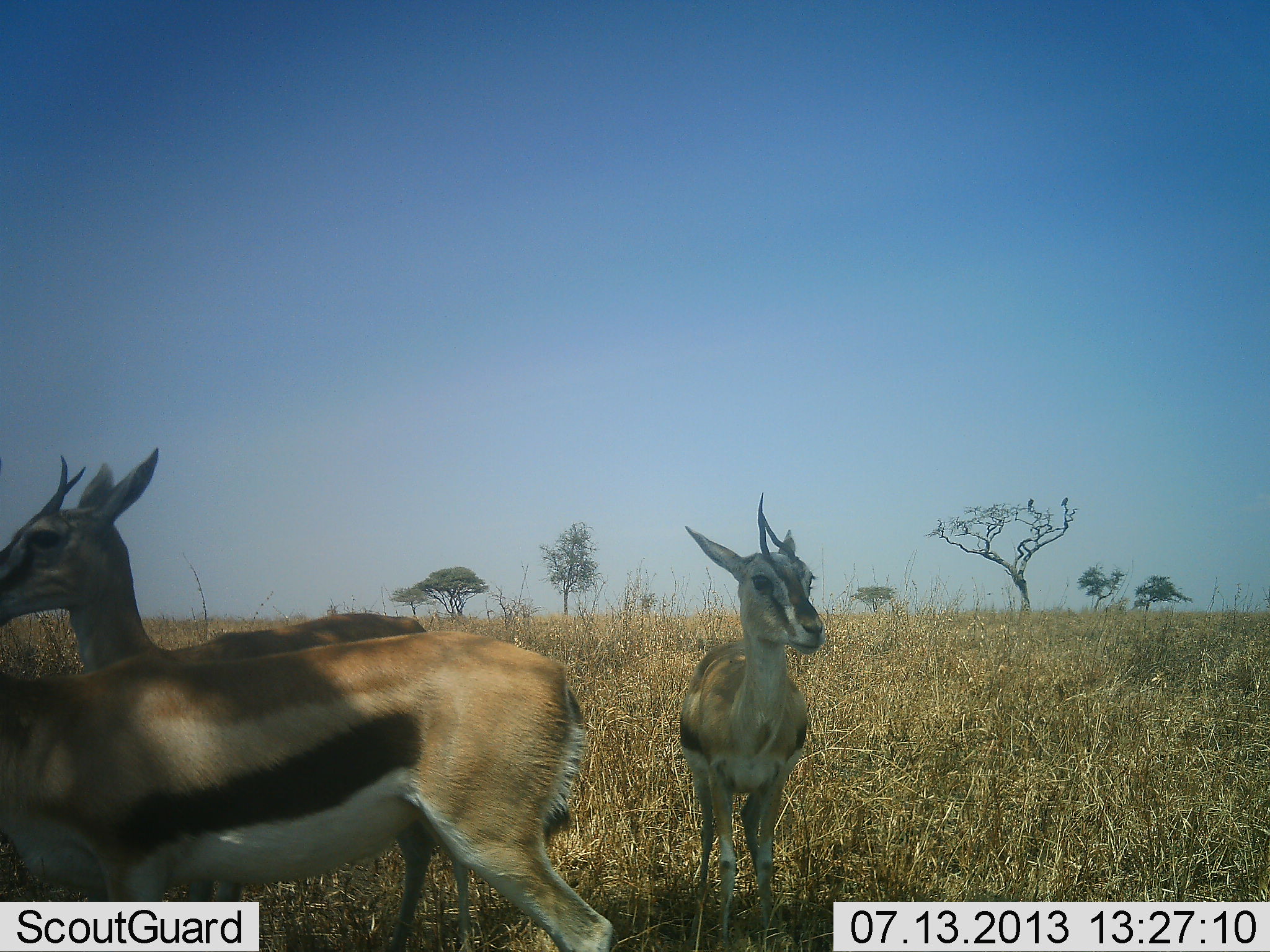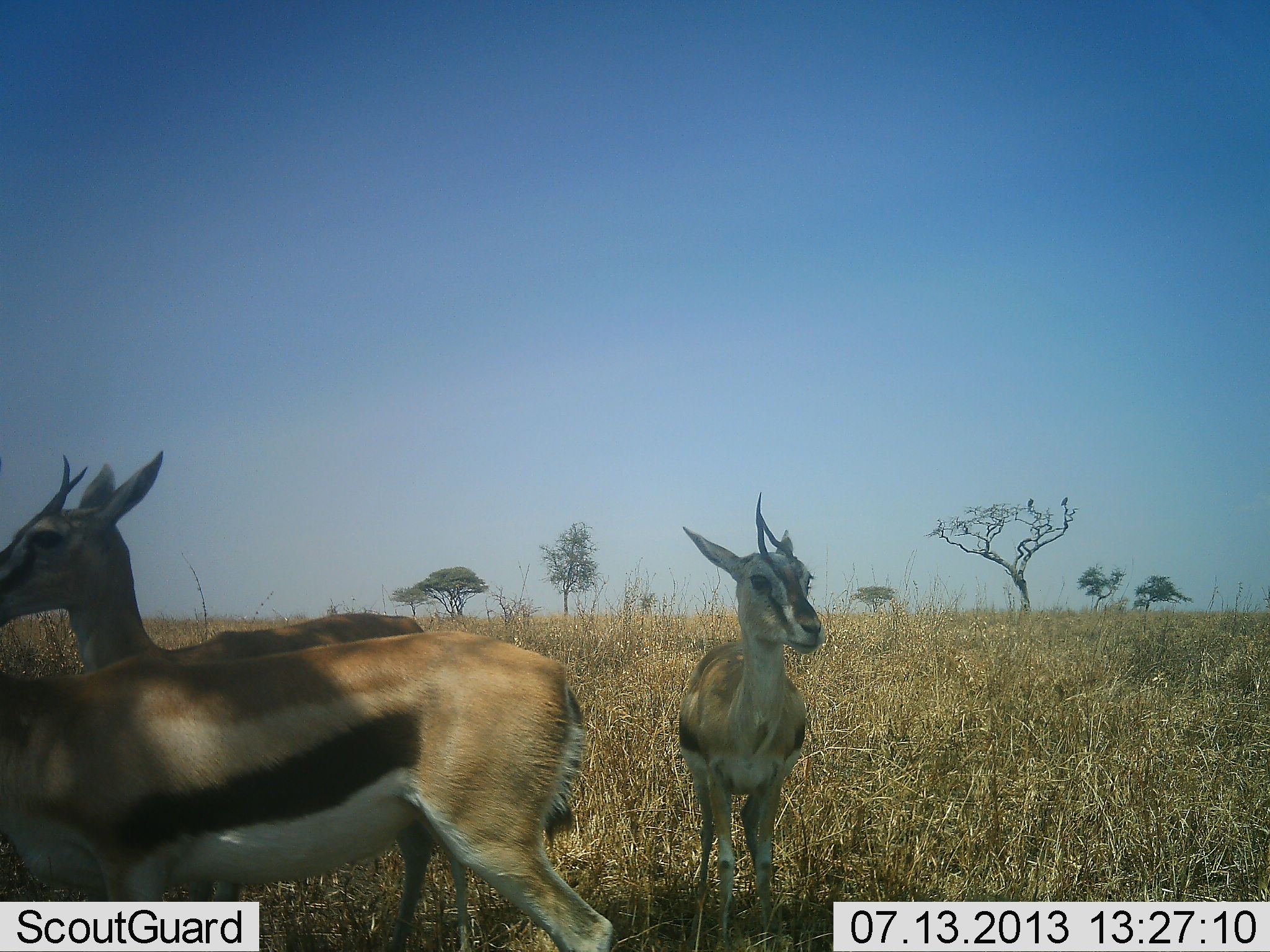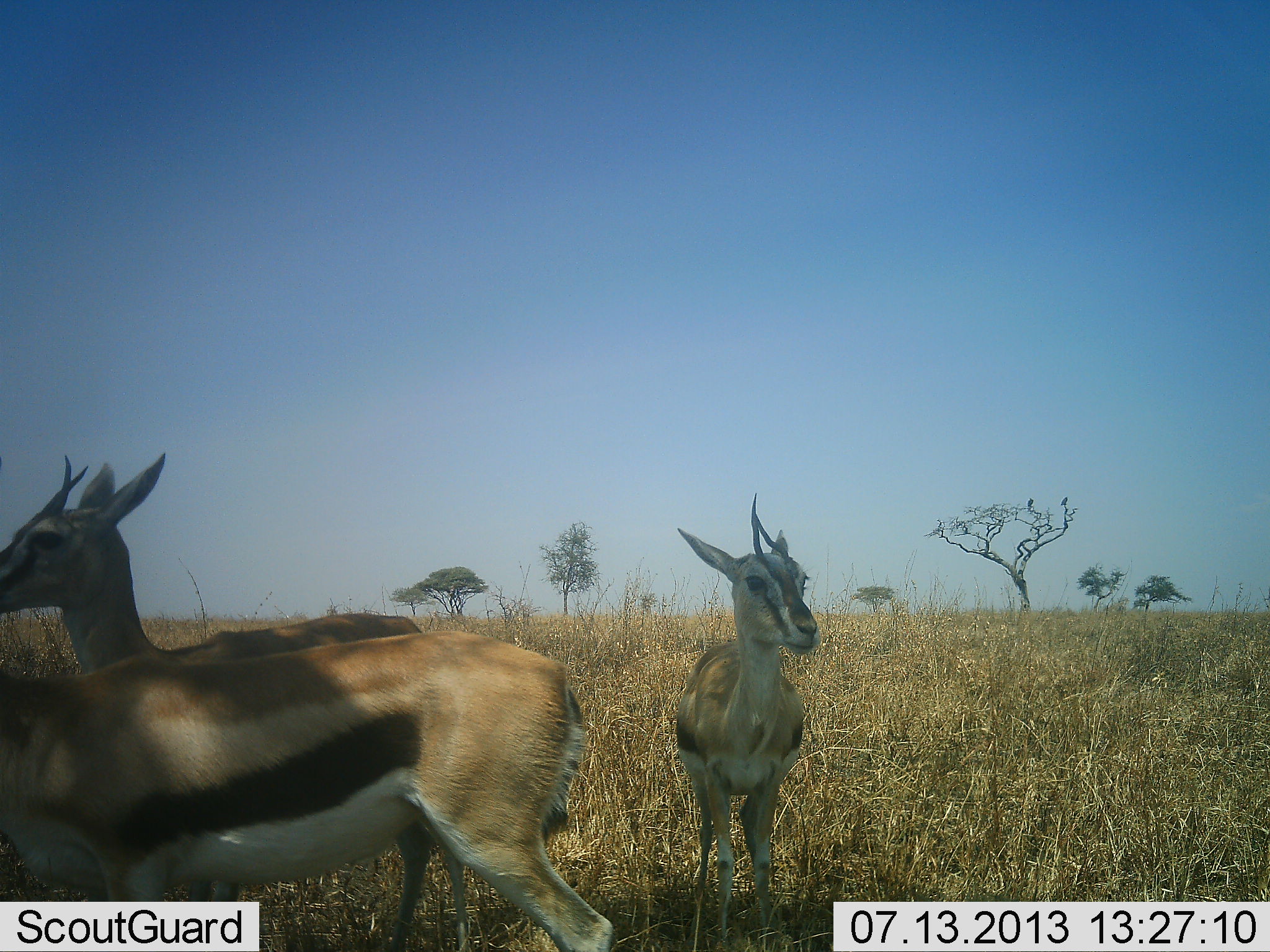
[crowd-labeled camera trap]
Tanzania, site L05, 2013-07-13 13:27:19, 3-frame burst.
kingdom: Animalia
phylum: Chordata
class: Mammalia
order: Artiodactyla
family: Bovidae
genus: Eudorcas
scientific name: Eudorcas thomsonii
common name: thomson's gazelle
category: gazellethomsons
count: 3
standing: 100%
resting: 0%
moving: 0%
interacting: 0%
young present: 0%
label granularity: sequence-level